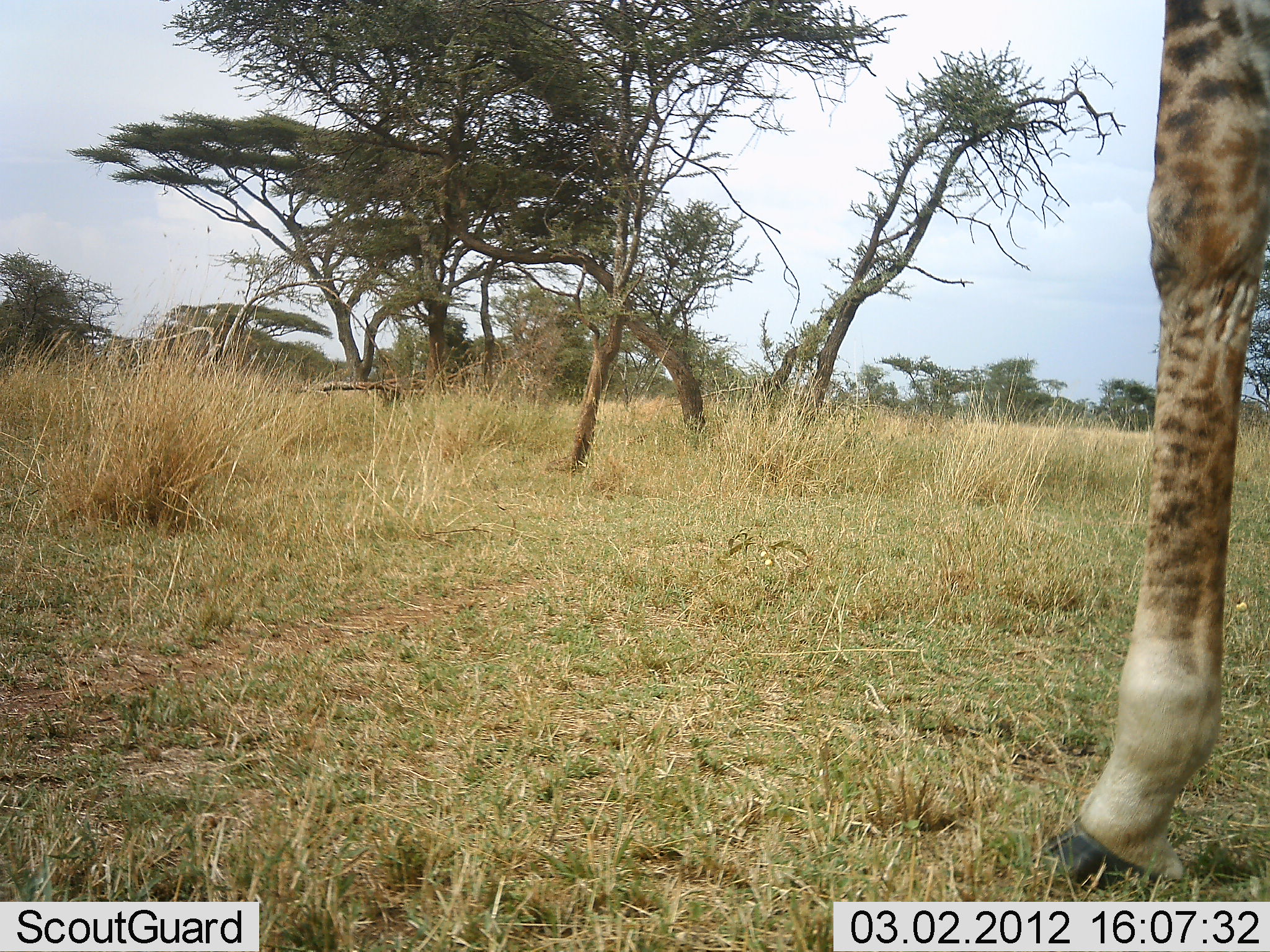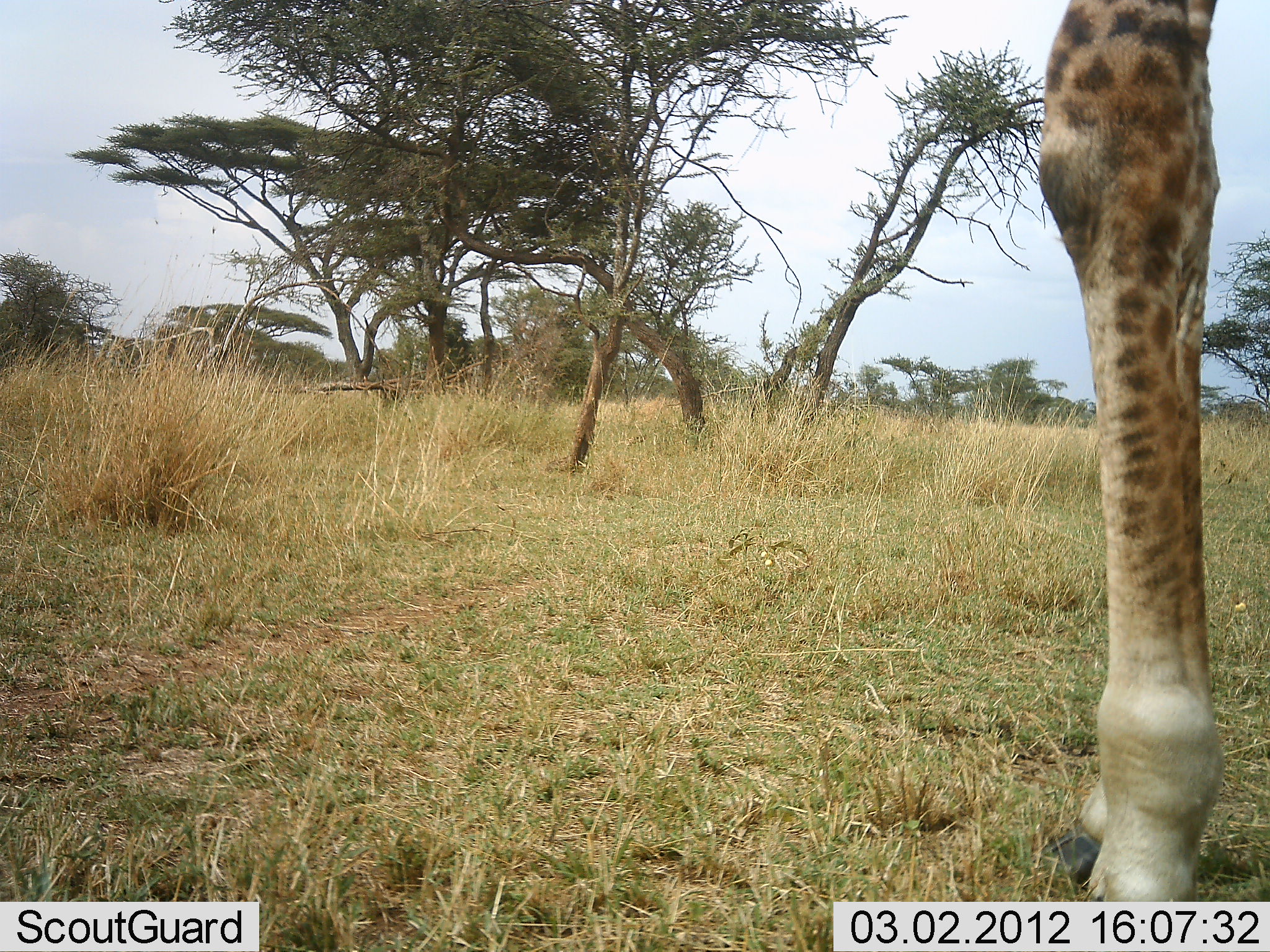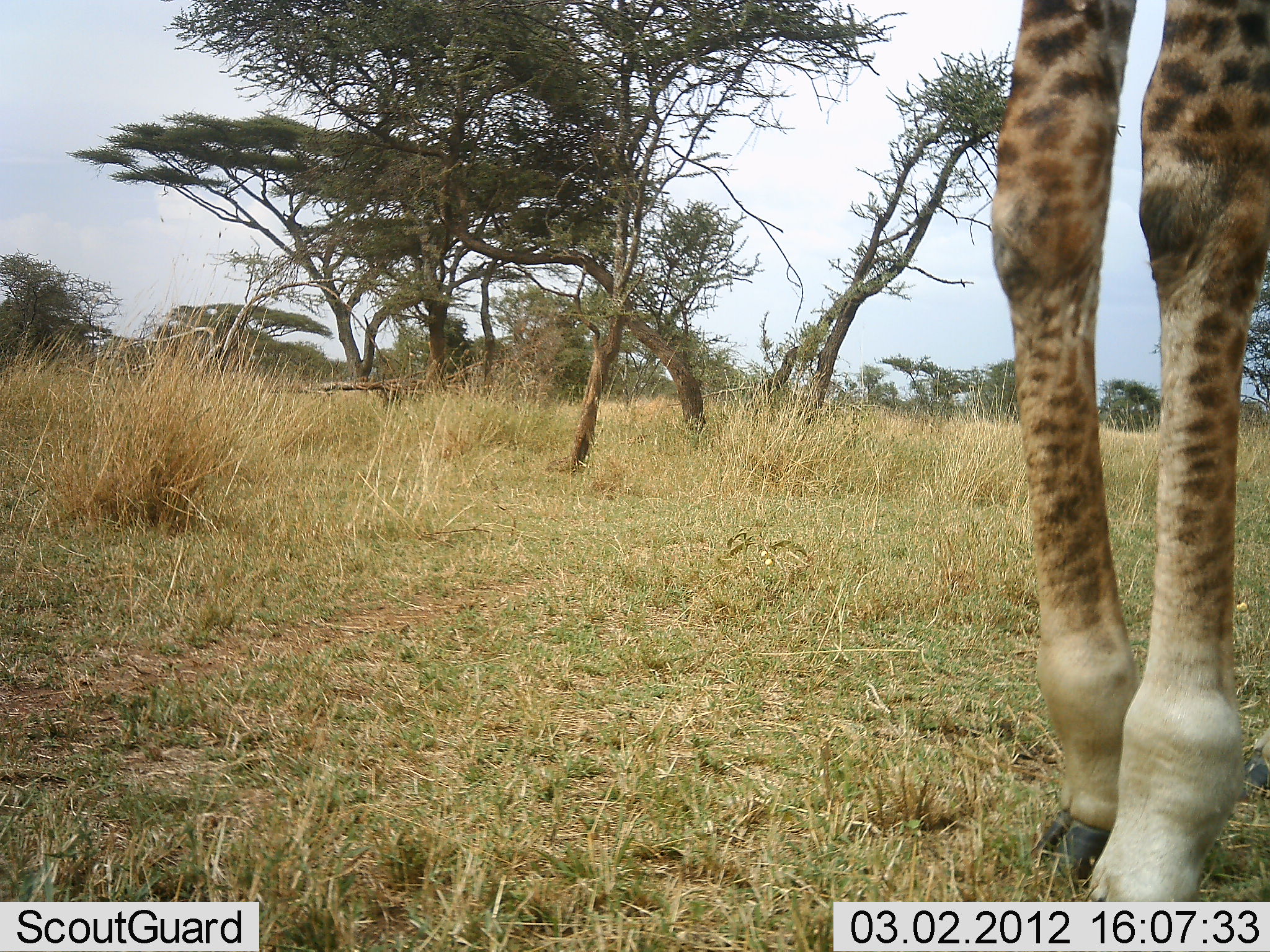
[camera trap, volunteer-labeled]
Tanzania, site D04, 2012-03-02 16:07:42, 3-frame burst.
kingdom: Animalia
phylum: Chordata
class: Mammalia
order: Artiodactyla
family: Giraffidae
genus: Giraffa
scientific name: Giraffa camelopardalis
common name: giraffe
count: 1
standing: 78%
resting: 0%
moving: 22%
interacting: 0%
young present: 0%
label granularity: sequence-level